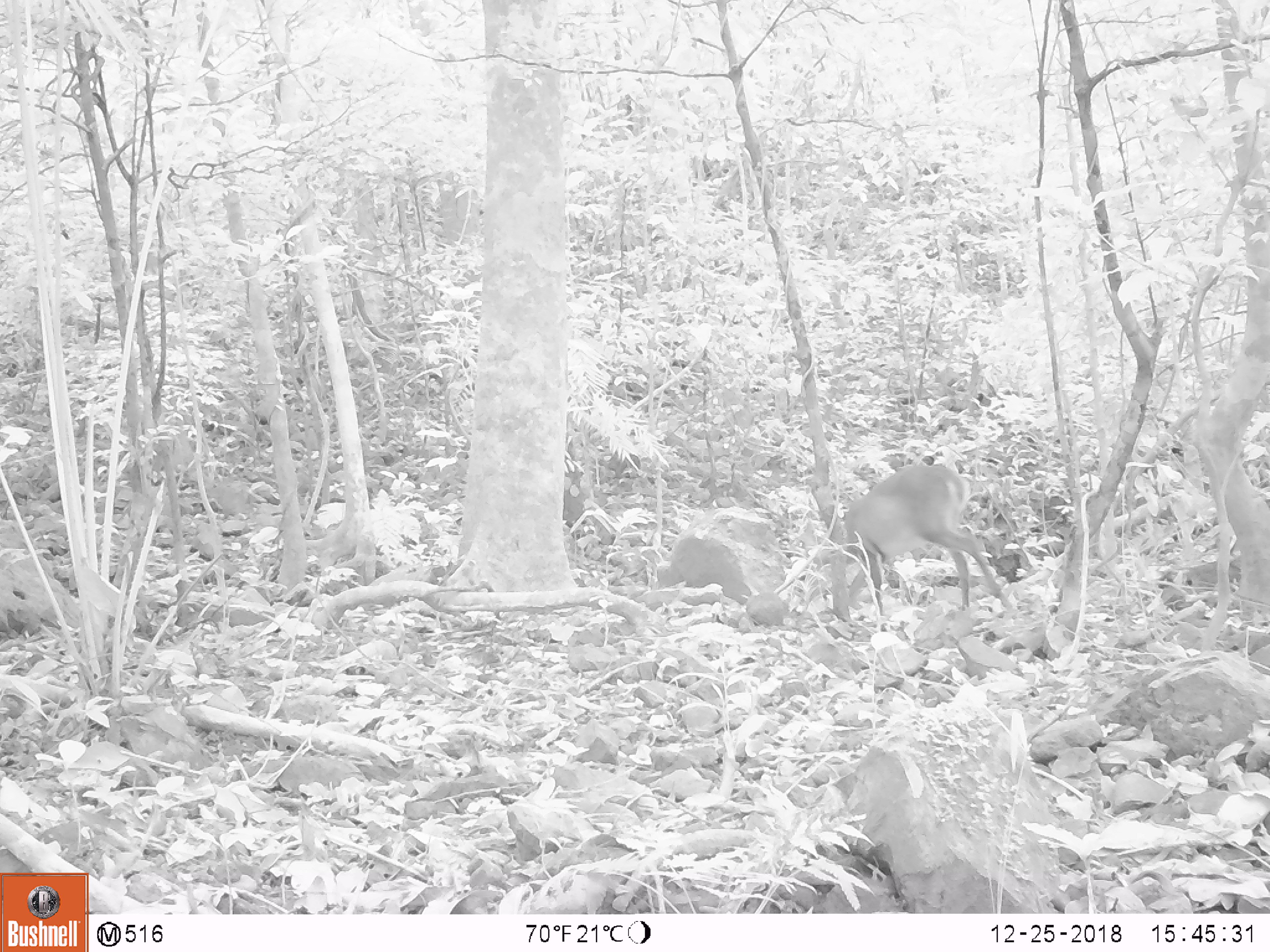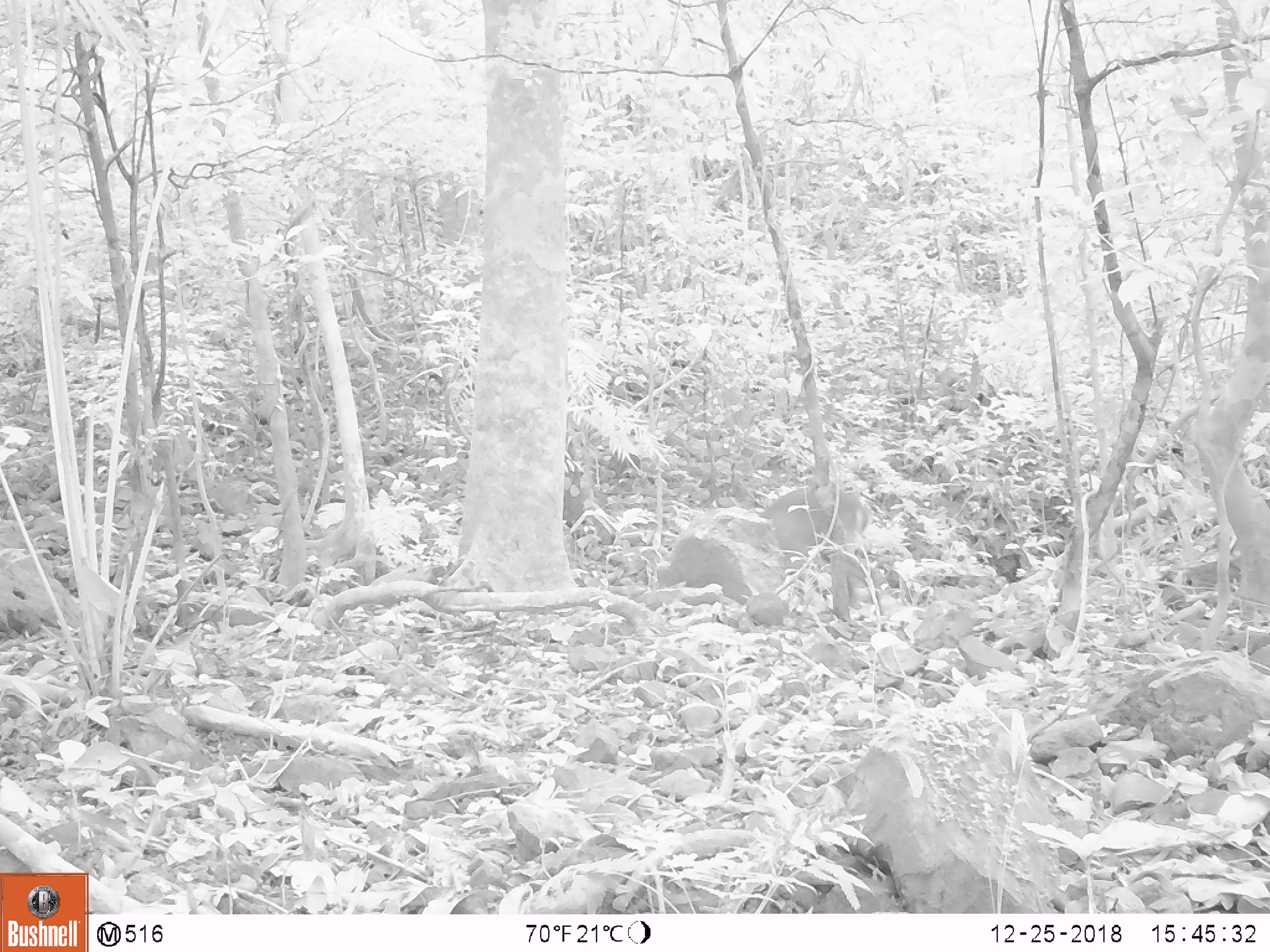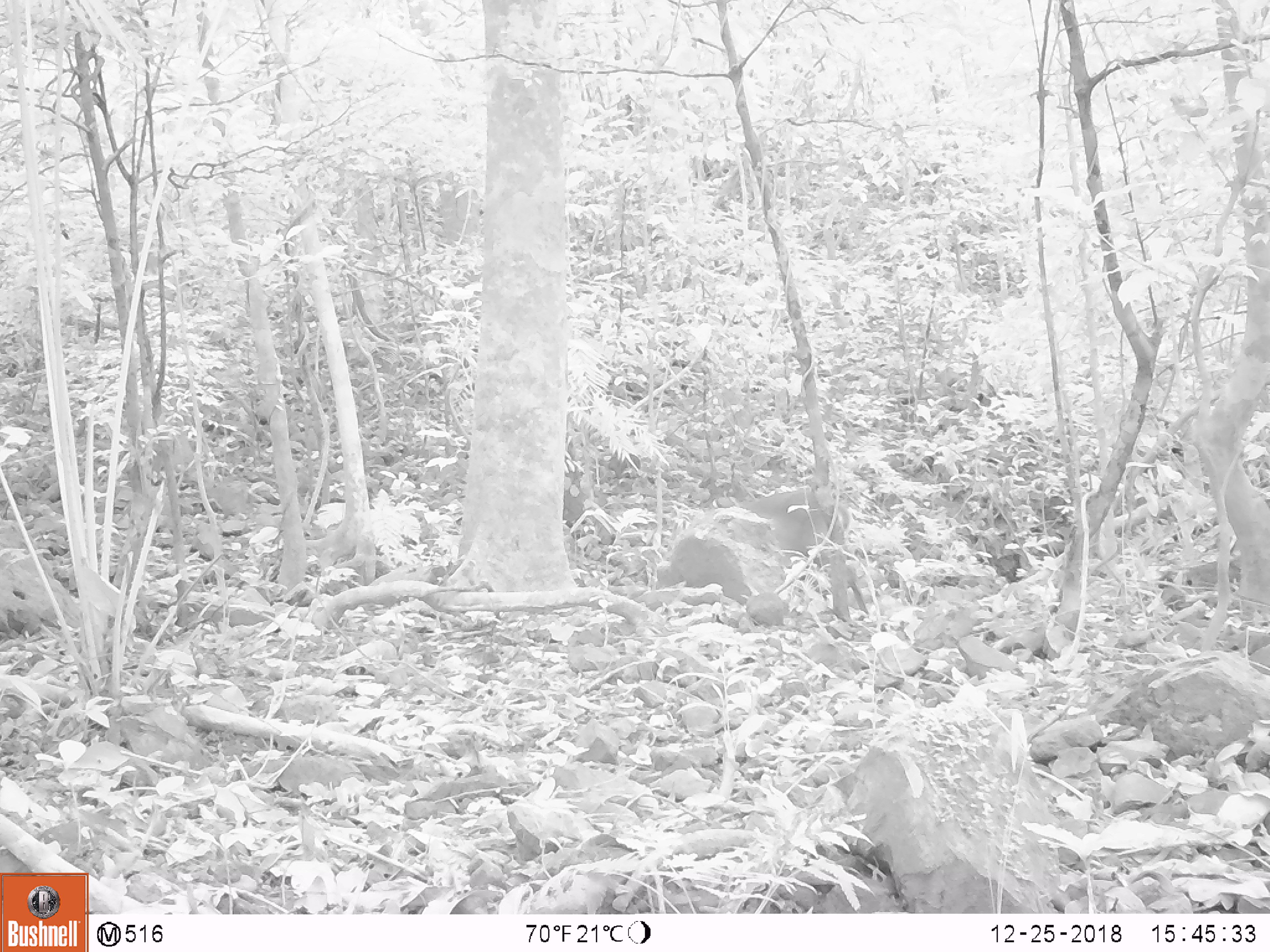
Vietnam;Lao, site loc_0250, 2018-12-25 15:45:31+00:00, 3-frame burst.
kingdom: Animalia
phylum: Chordata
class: Mammalia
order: Artiodactyla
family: Cervidae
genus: Muntiacus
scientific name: Muntiacus vuquangensis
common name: large-antlered muntjac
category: large antlered muntjac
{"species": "large antlered muntjac (large-antlered muntjac) (Muntiacus vuquangensis)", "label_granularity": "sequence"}